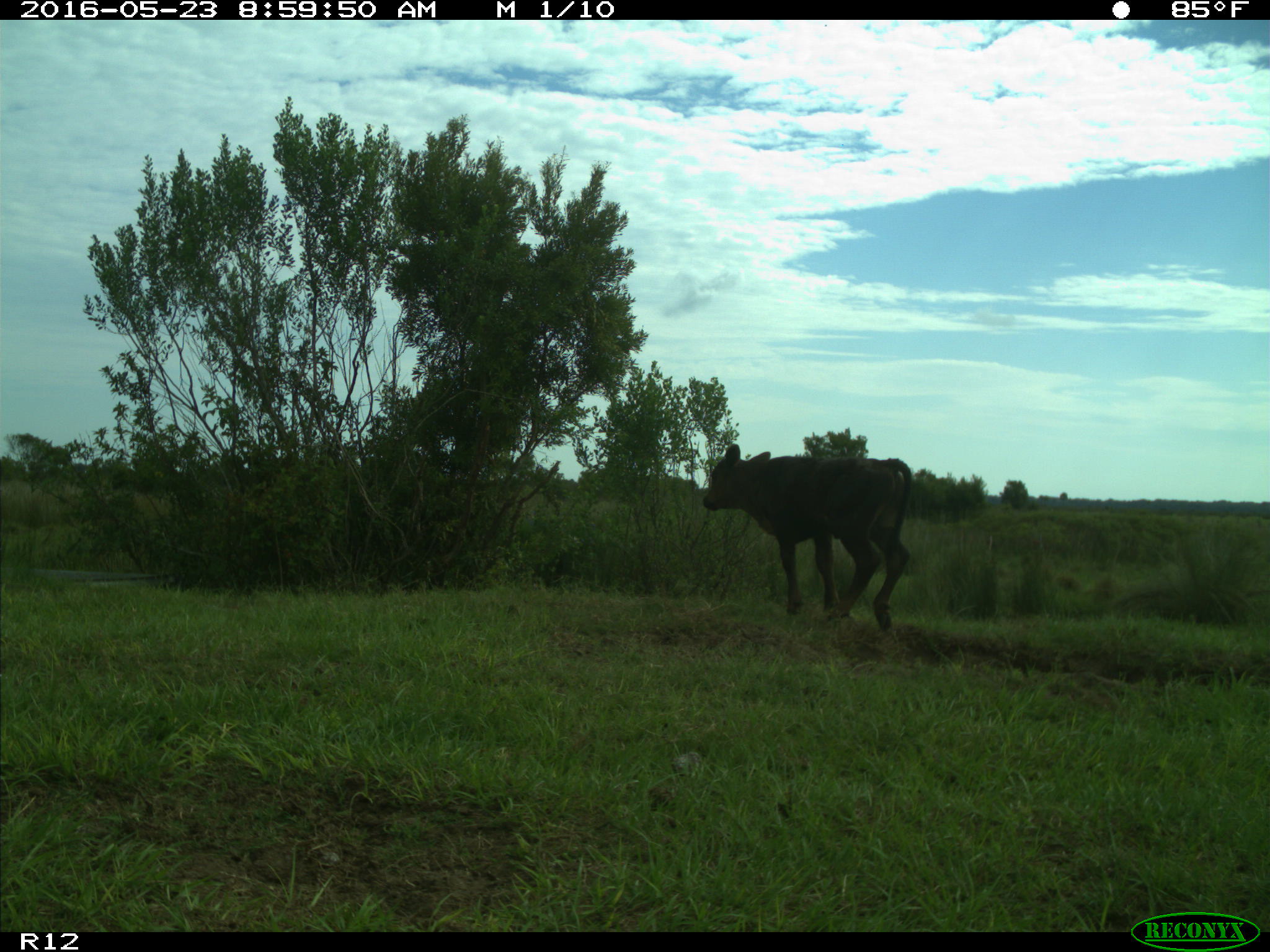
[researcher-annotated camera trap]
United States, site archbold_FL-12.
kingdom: Animalia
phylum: Chordata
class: Mammalia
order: Artiodactyla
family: Bovidae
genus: Bos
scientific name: Bos taurus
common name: domestic cow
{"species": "Bos taurus (domestic cow)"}